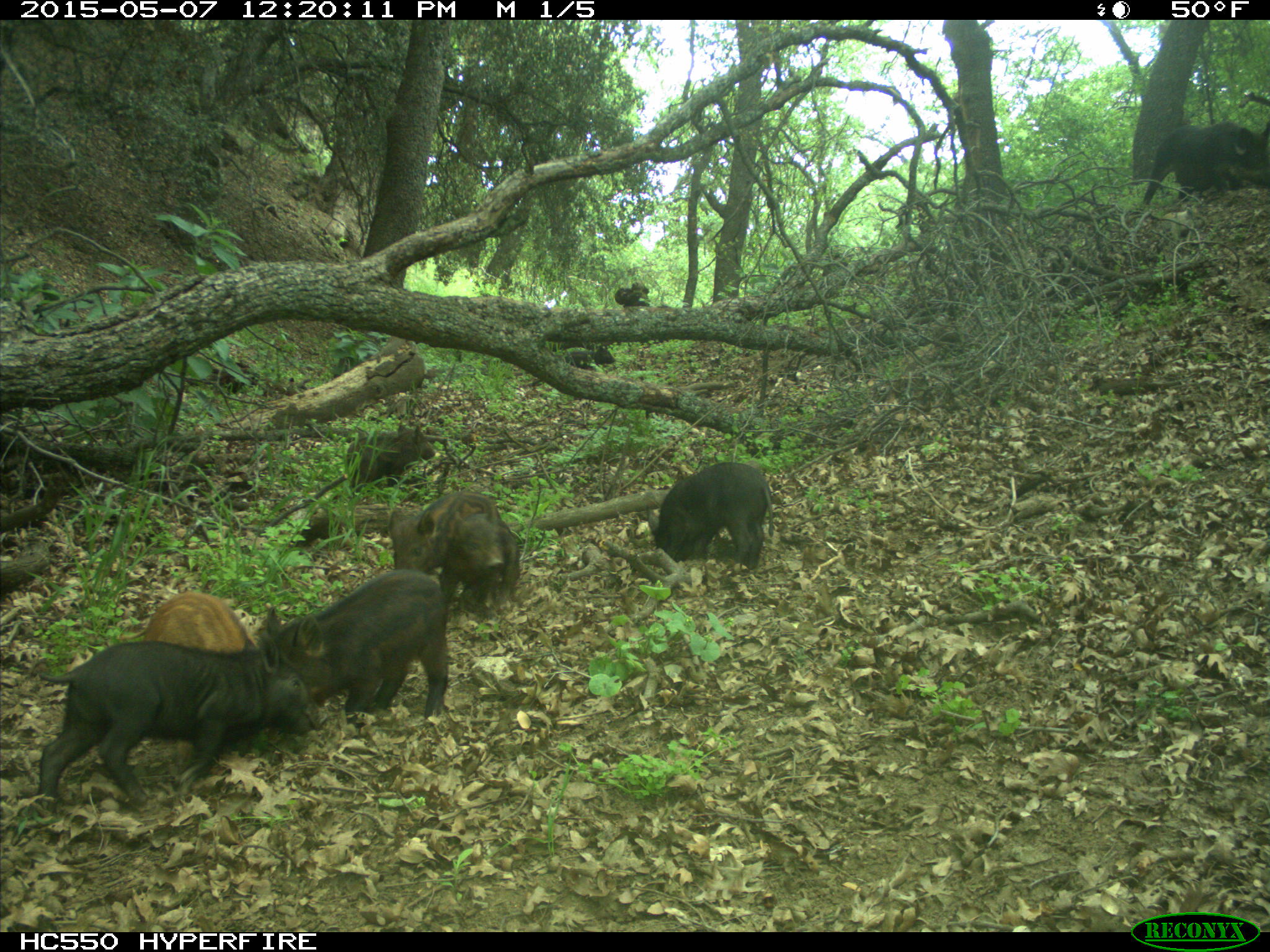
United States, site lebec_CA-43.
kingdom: Animalia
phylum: Chordata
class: Mammalia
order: Artiodactyla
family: Suidae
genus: Sus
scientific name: Sus scrofa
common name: wild boar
Sus scrofa (wild boar).